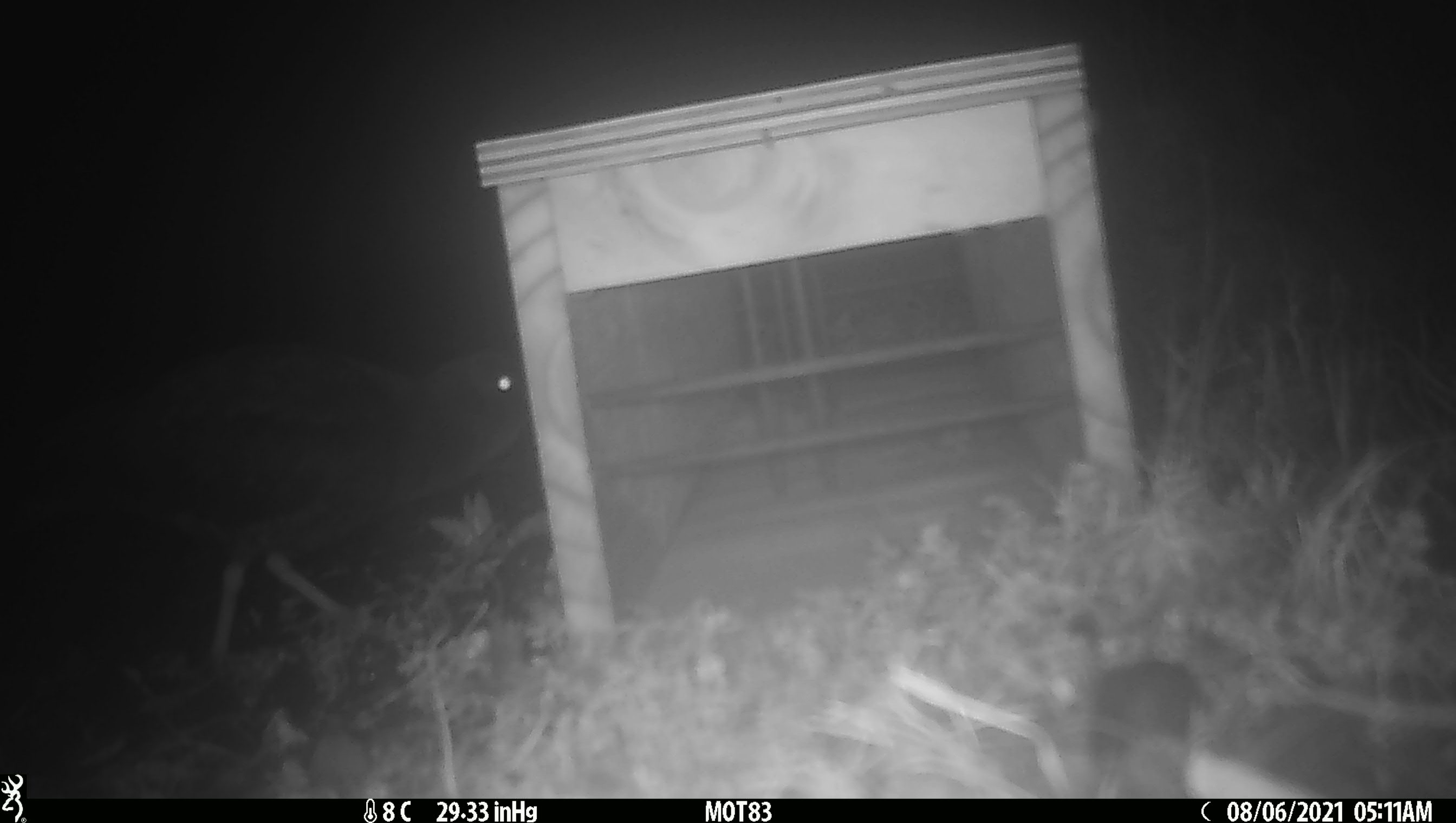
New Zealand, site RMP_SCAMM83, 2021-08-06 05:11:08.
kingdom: Animalia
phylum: Chordata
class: Aves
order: Charadriiformes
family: Haematopodidae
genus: Haematopus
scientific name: Haematopus unicolor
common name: variable oystercatcher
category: oystercatcher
Oystercatcher (variable oystercatcher) (Haematopus unicolor).